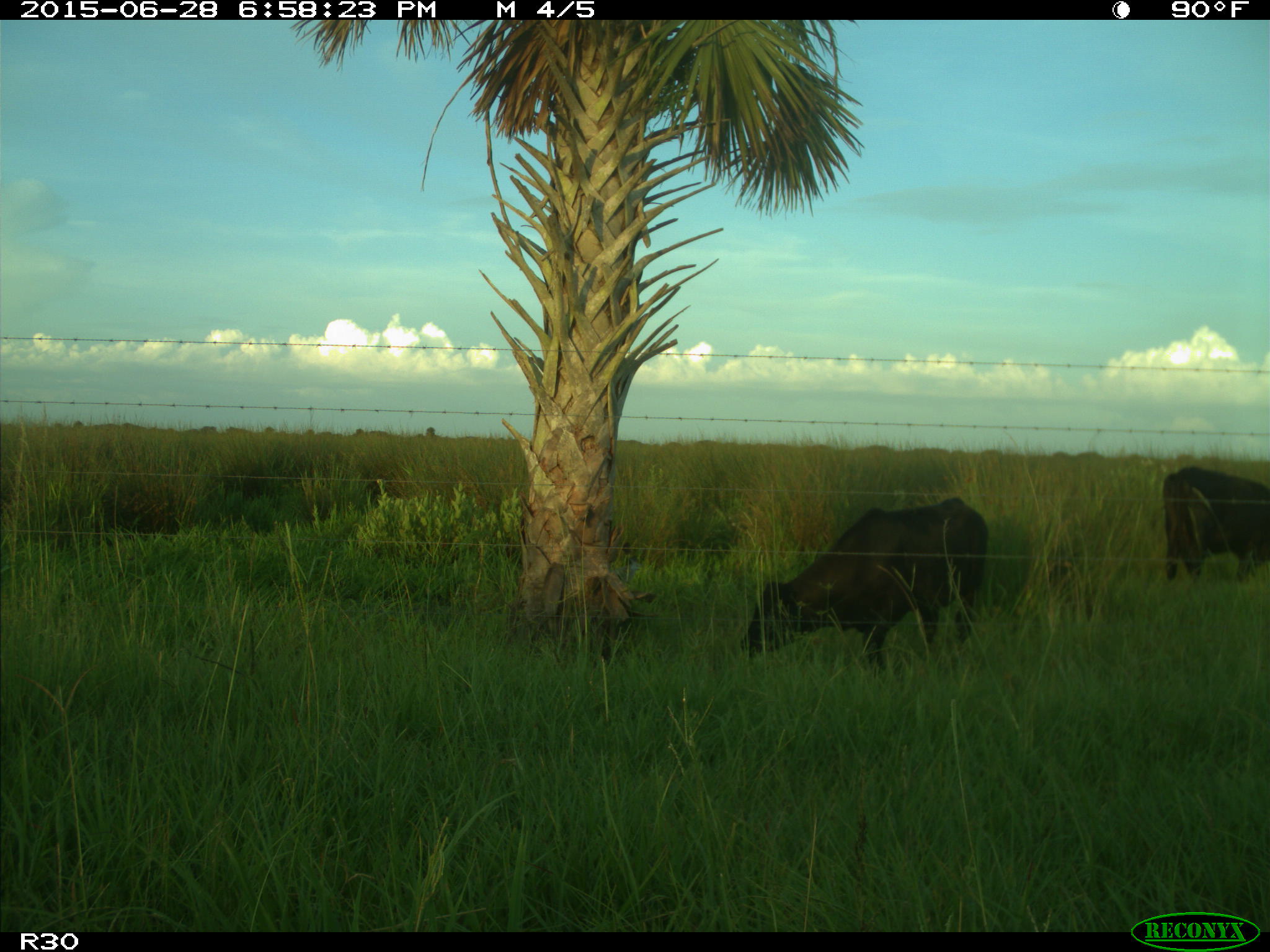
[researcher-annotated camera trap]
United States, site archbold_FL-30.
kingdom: Animalia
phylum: Chordata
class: Mammalia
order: Artiodactyla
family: Bovidae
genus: Bos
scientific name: Bos taurus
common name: domestic cow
Bos taurus (domestic cow).